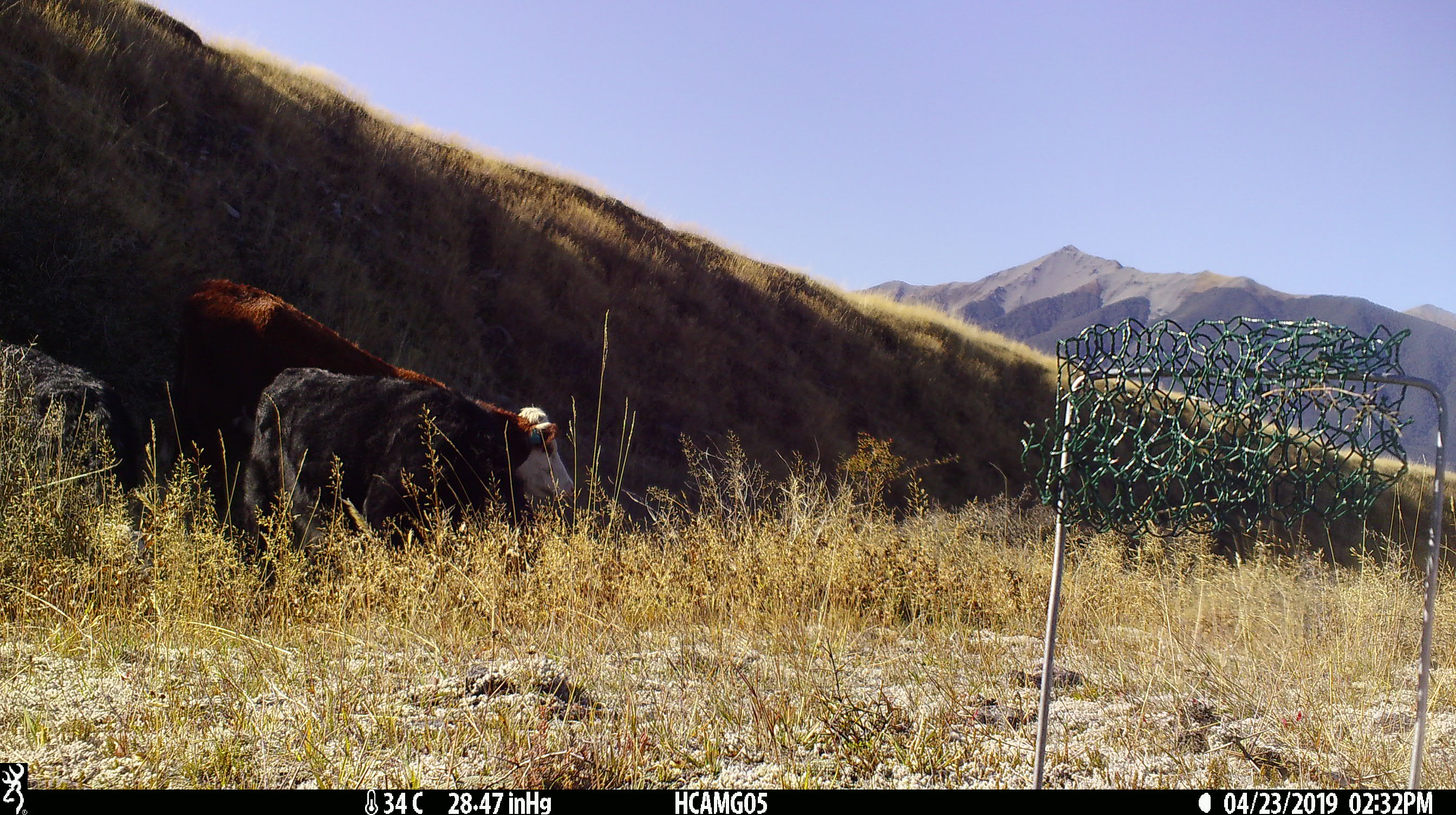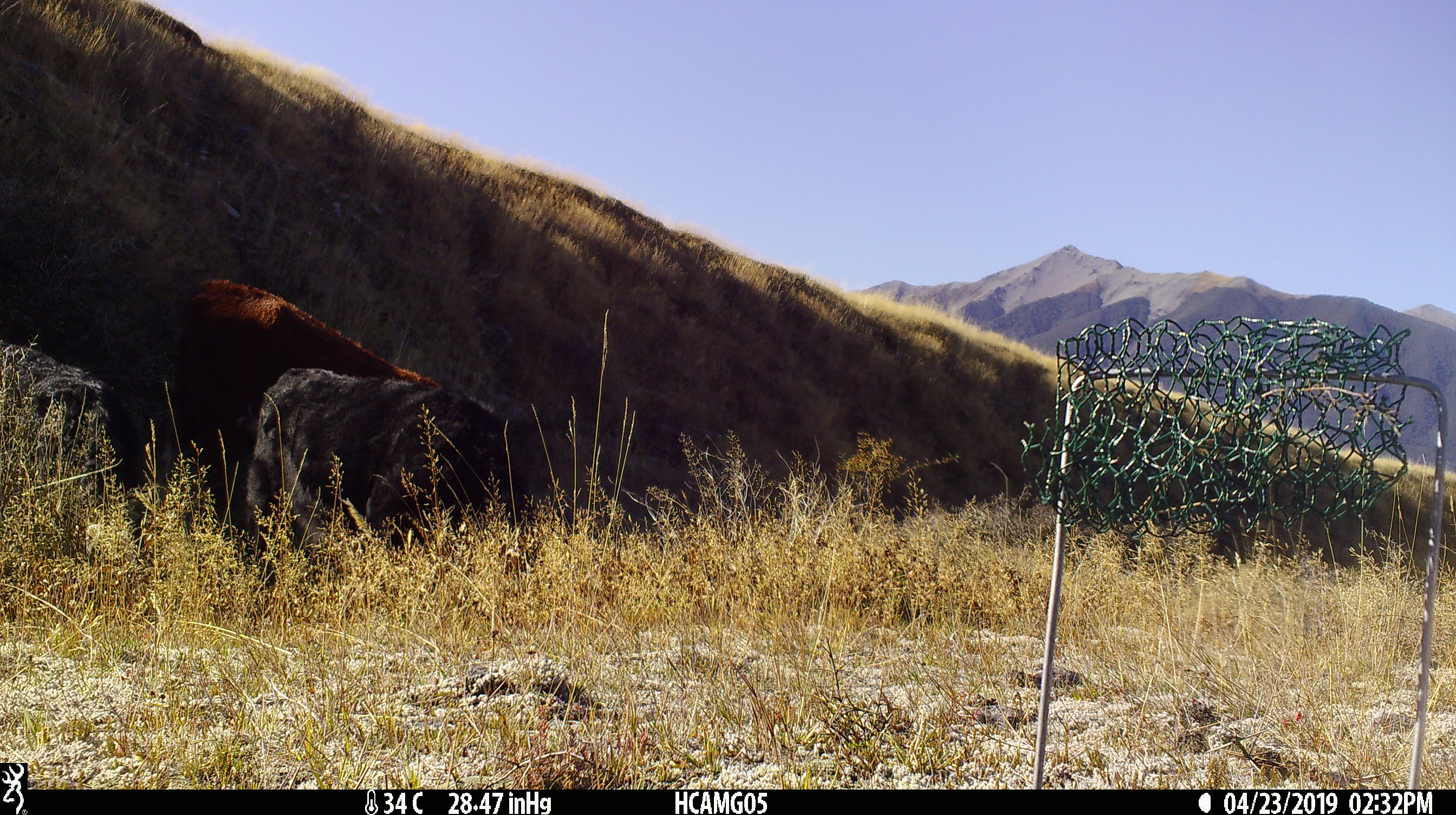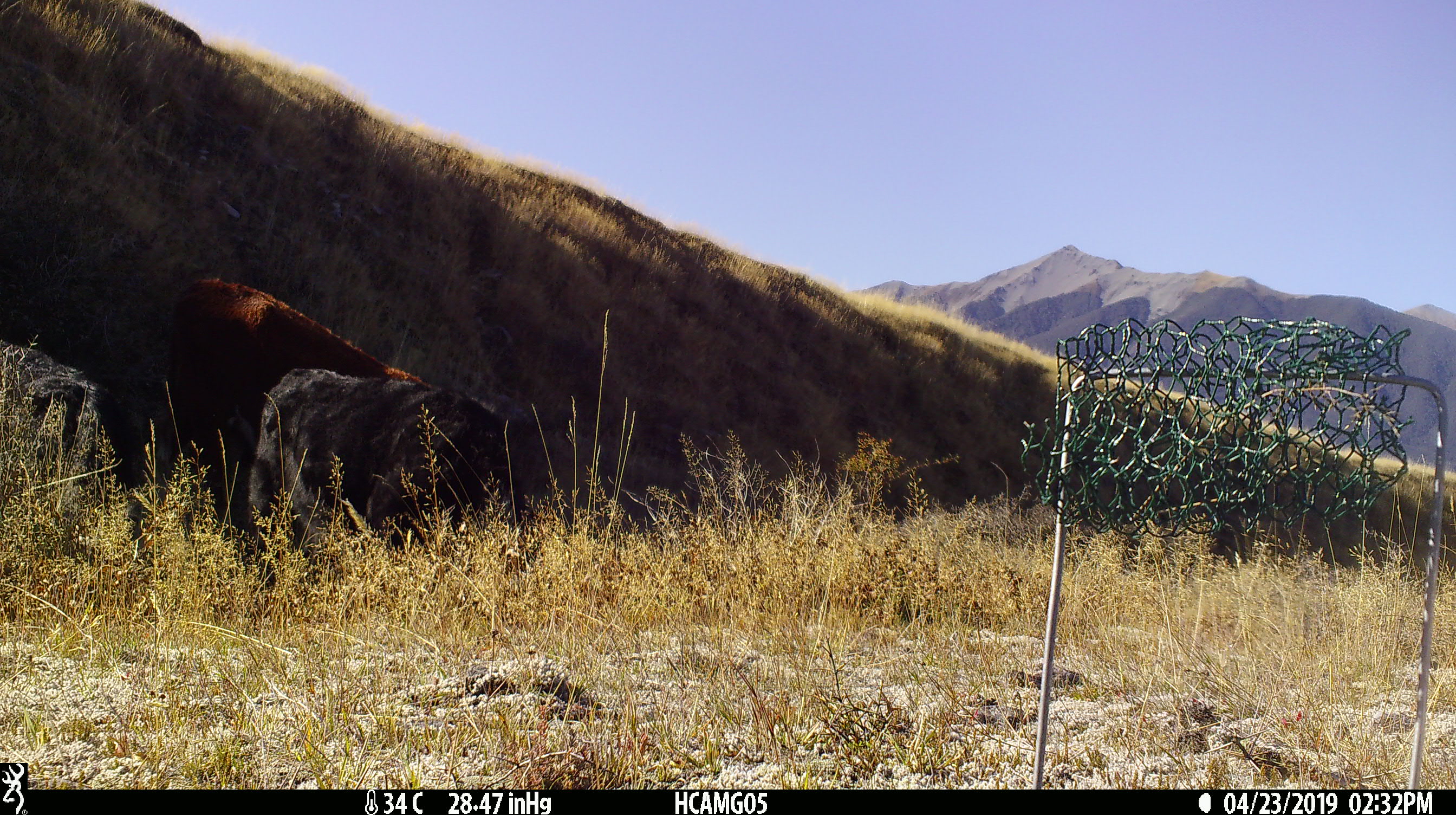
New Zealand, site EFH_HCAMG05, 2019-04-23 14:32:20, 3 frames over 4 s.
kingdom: Animalia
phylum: Chordata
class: Mammalia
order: Artiodactyla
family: Bovidae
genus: Bos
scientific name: Bos taurus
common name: domestic cow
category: cow